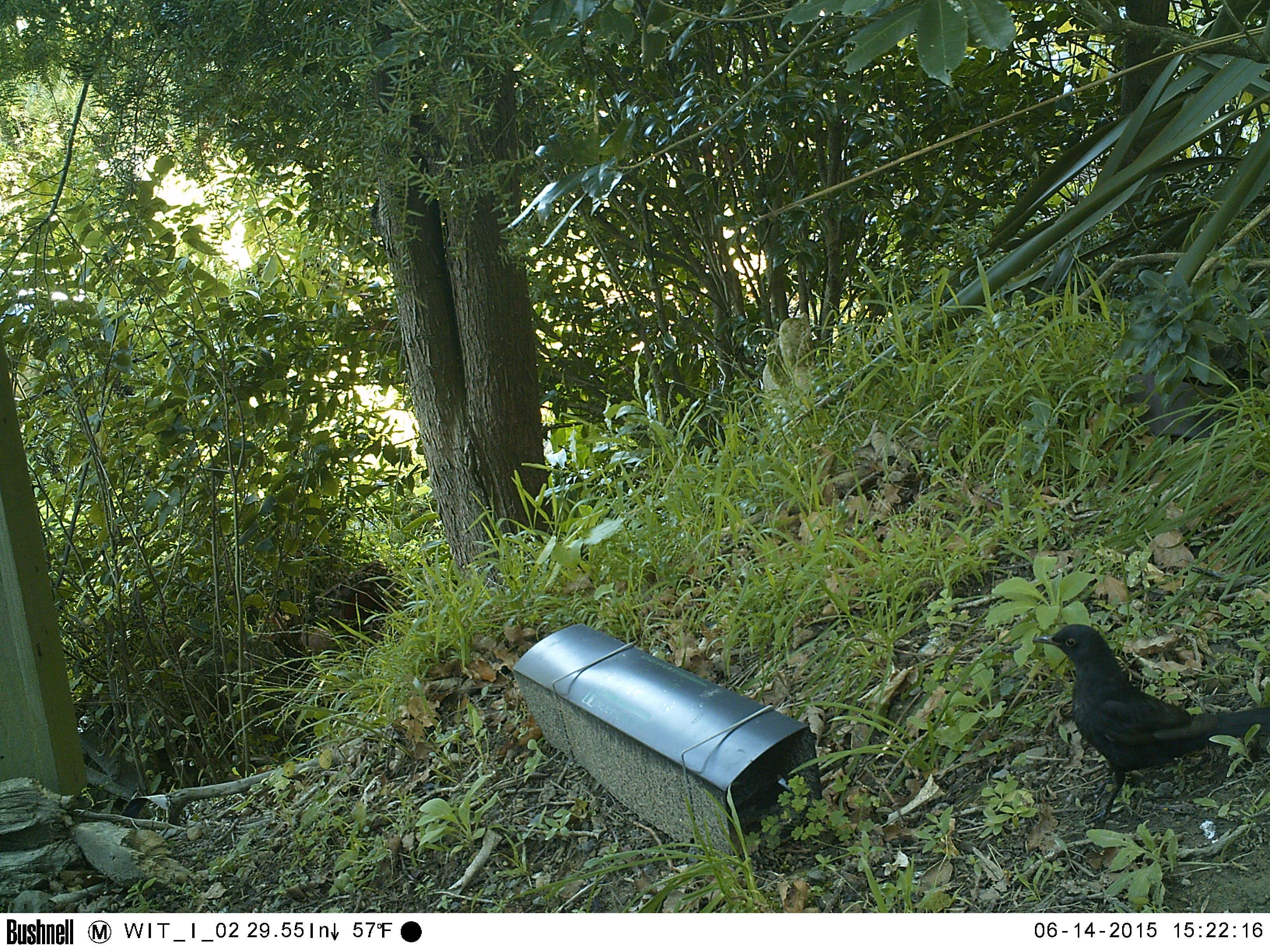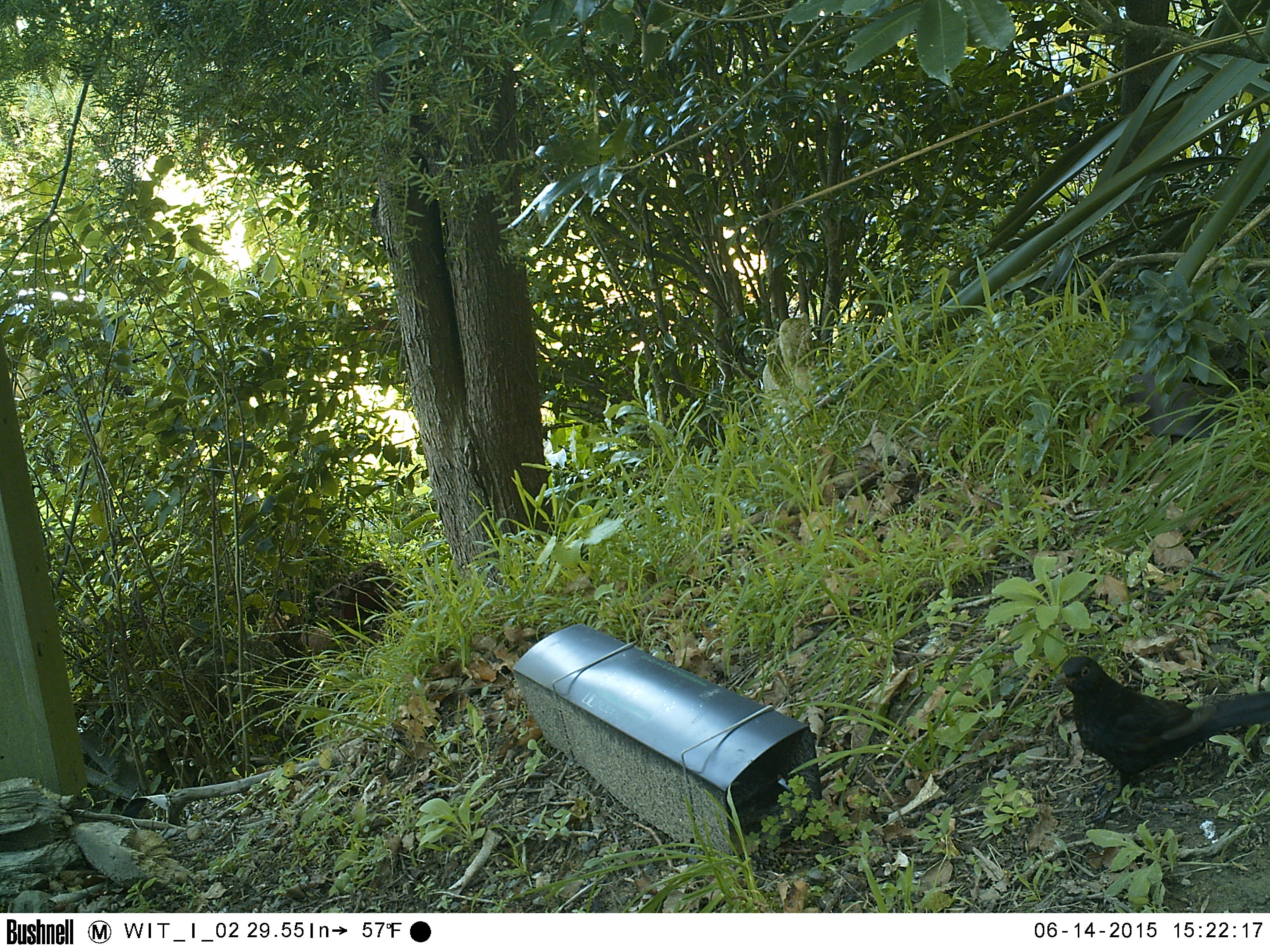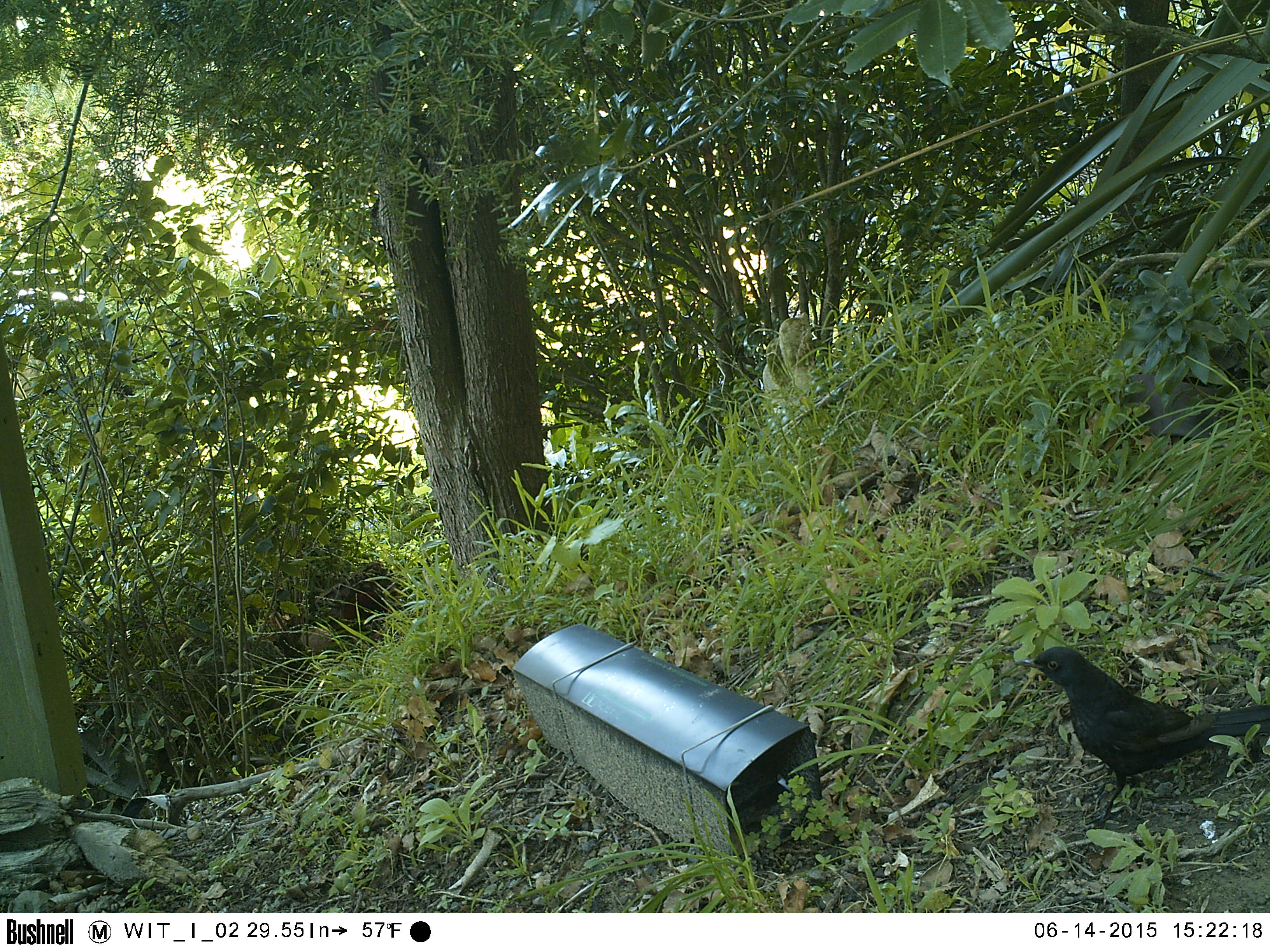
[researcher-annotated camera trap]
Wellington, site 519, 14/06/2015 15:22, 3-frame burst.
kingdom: Animalia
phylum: Chordata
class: Aves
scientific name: Aves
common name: bird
Bird (Aves).